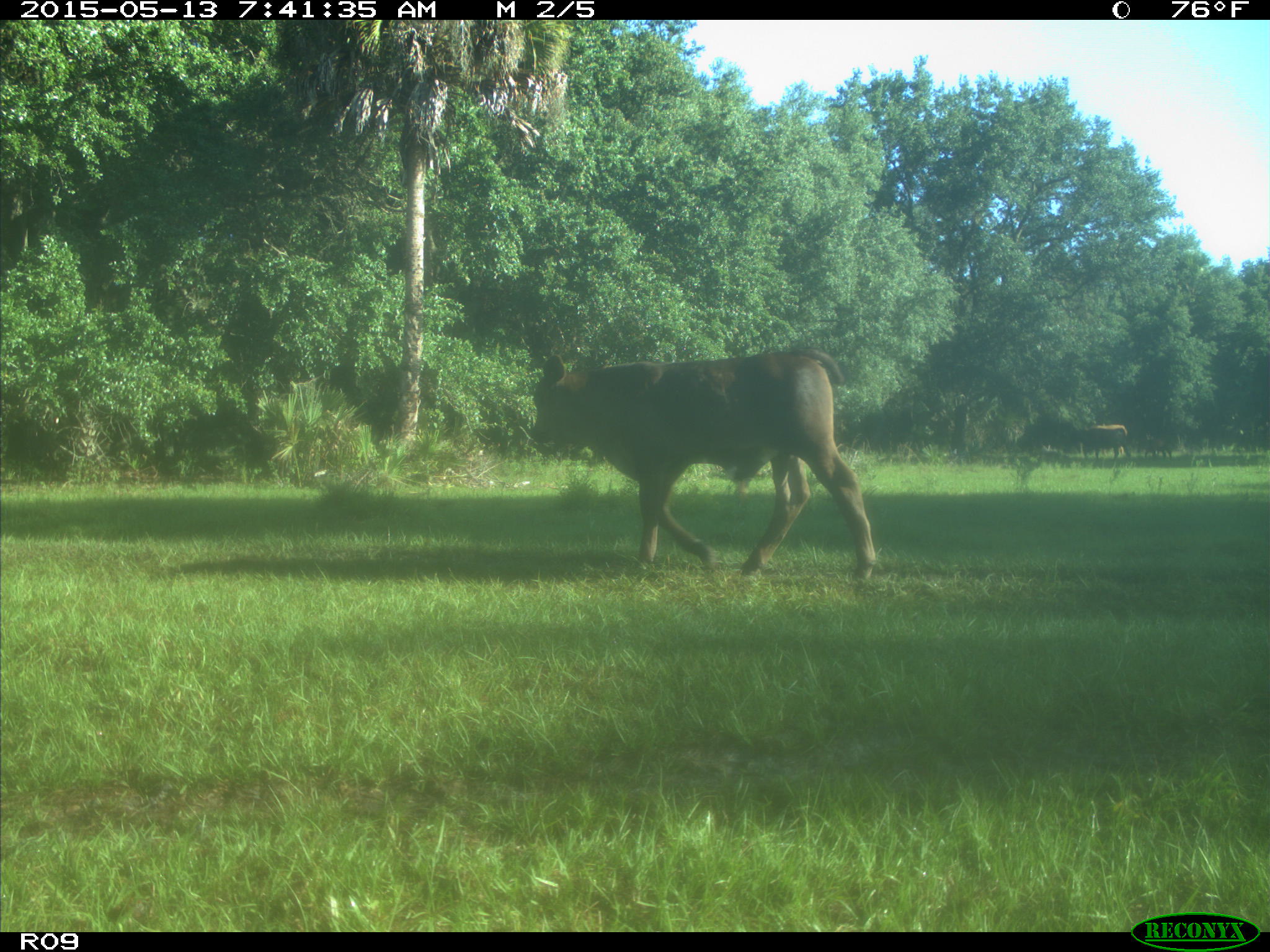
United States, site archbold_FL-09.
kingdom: Animalia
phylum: Chordata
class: Mammalia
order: Artiodactyla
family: Bovidae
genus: Bos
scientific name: Bos taurus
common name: domestic cow